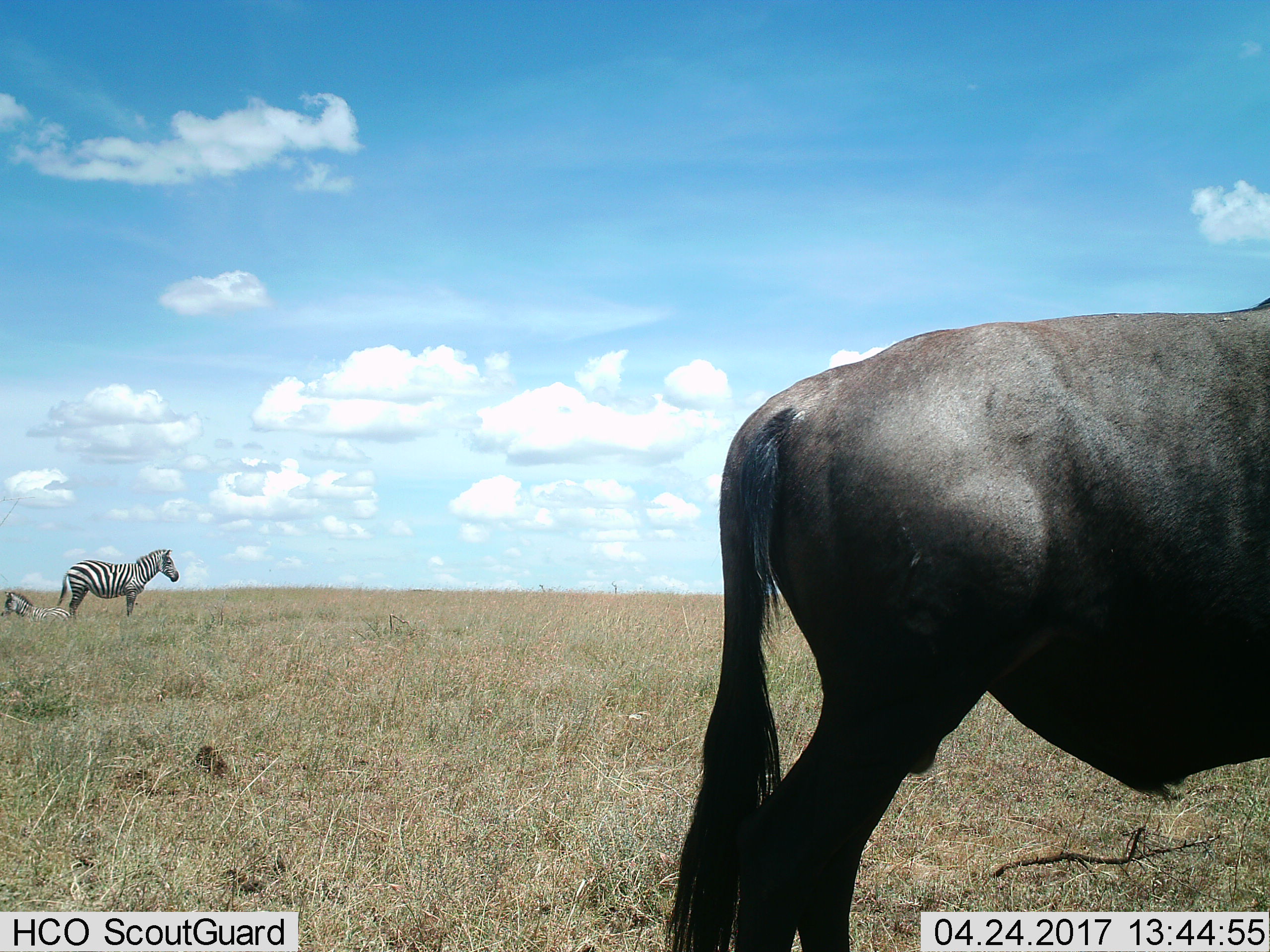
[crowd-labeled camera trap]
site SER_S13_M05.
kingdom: Animalia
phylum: Chordata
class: Mammalia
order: Perissodactyla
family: Equidae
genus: Equus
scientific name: Equus quagga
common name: plains zebra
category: zebraplains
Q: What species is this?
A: Zebraplains (plains zebra) (Equus quagga).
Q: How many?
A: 2.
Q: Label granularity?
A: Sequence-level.